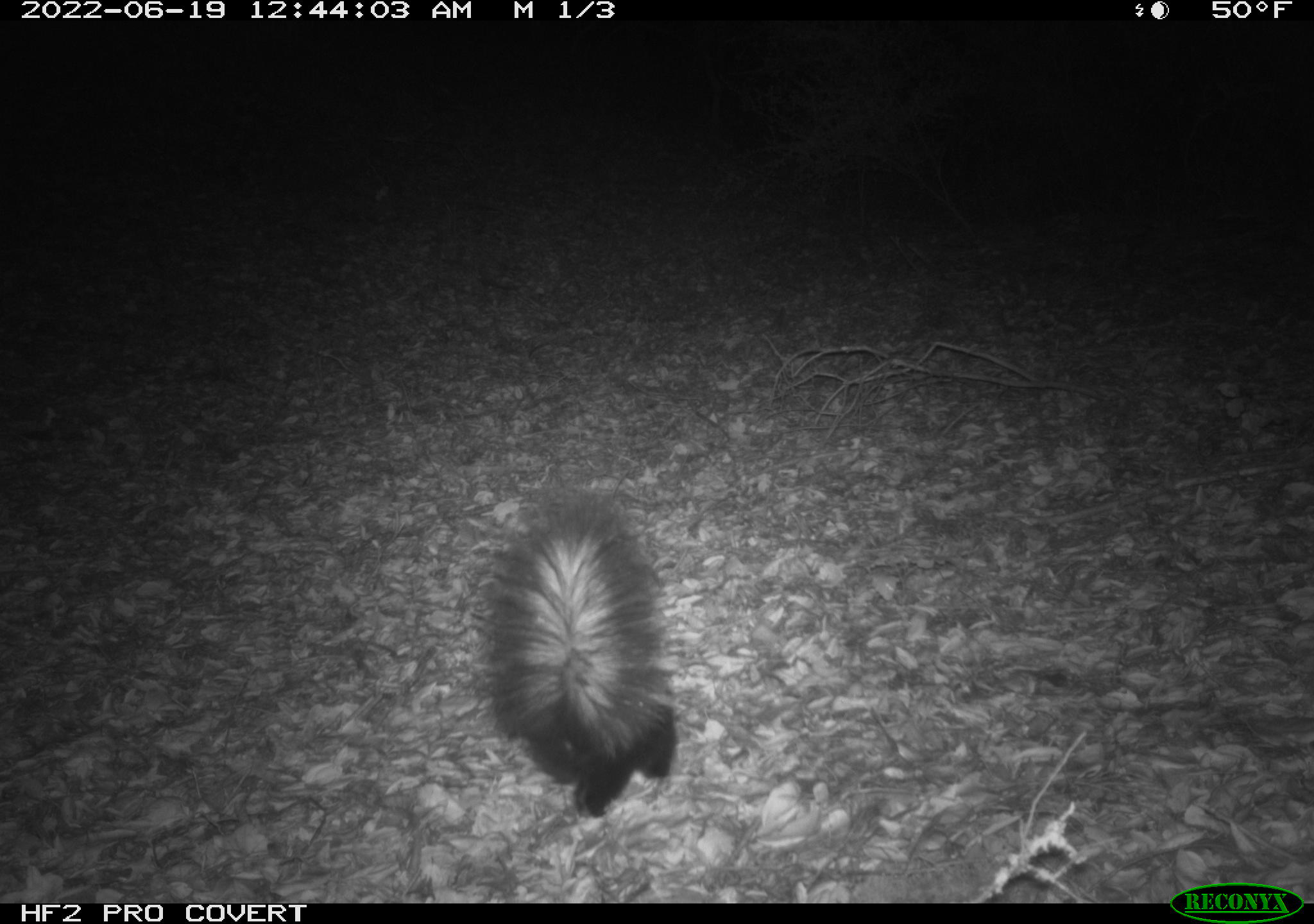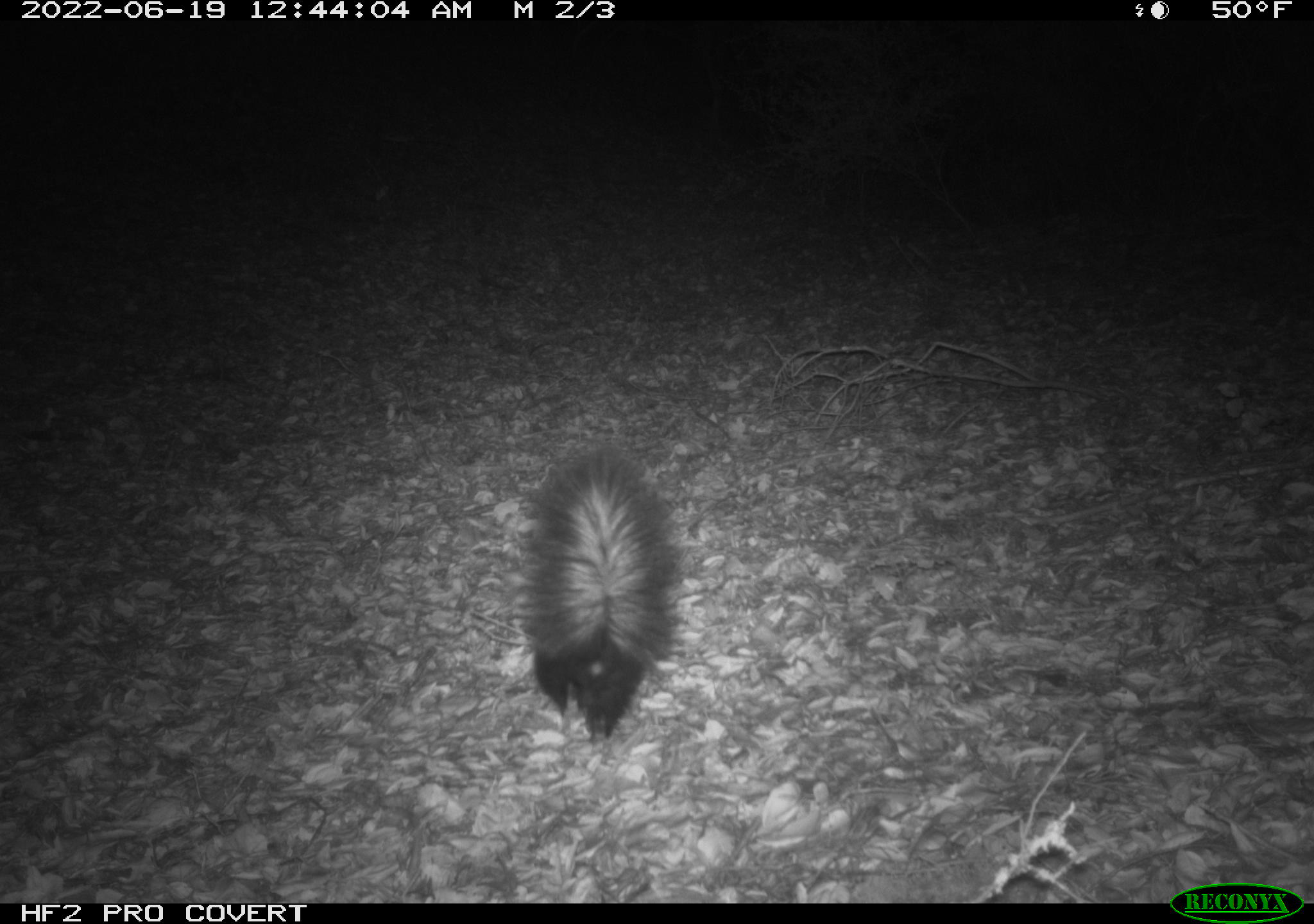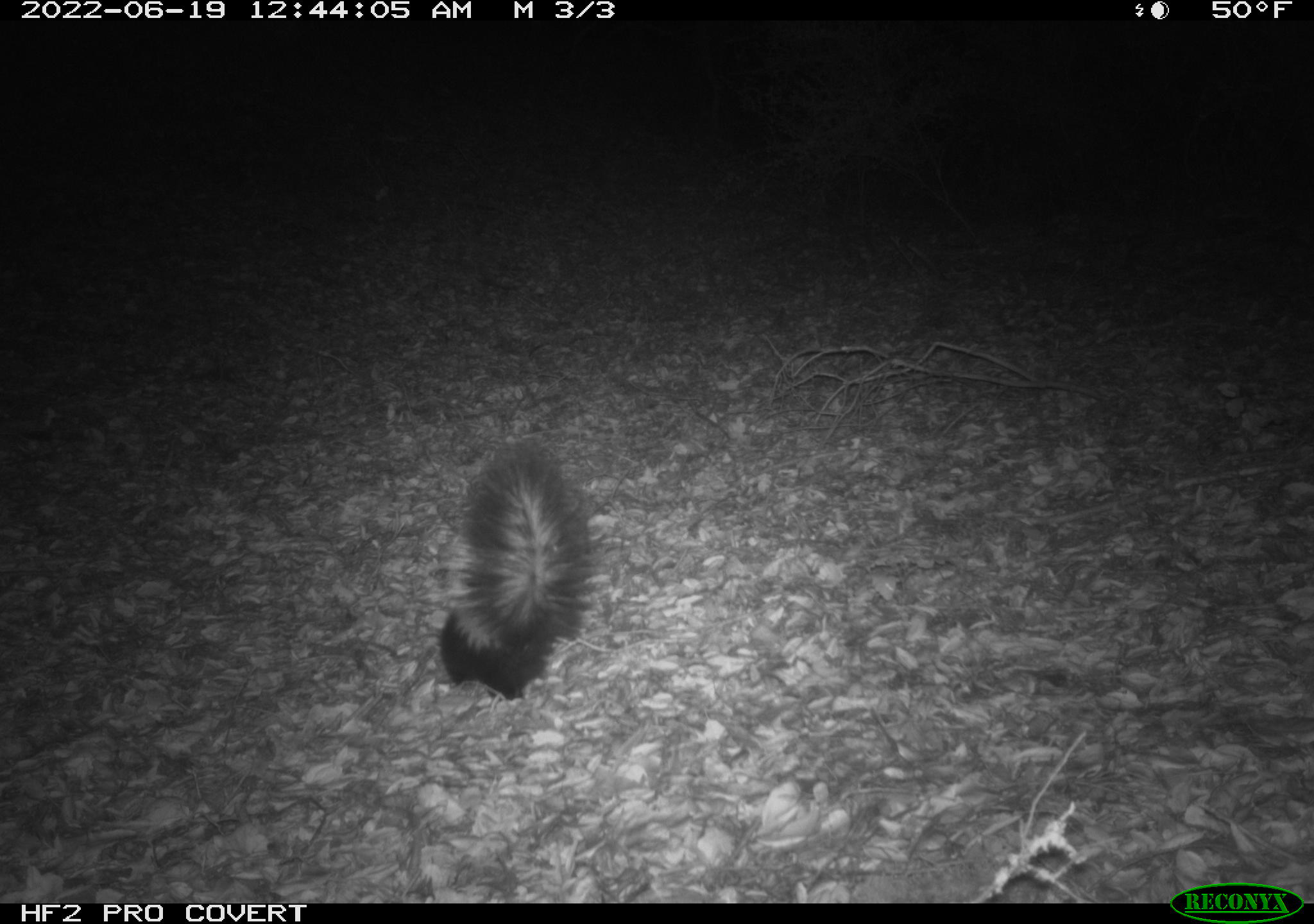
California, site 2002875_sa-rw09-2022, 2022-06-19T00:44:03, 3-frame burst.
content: unidentified animal